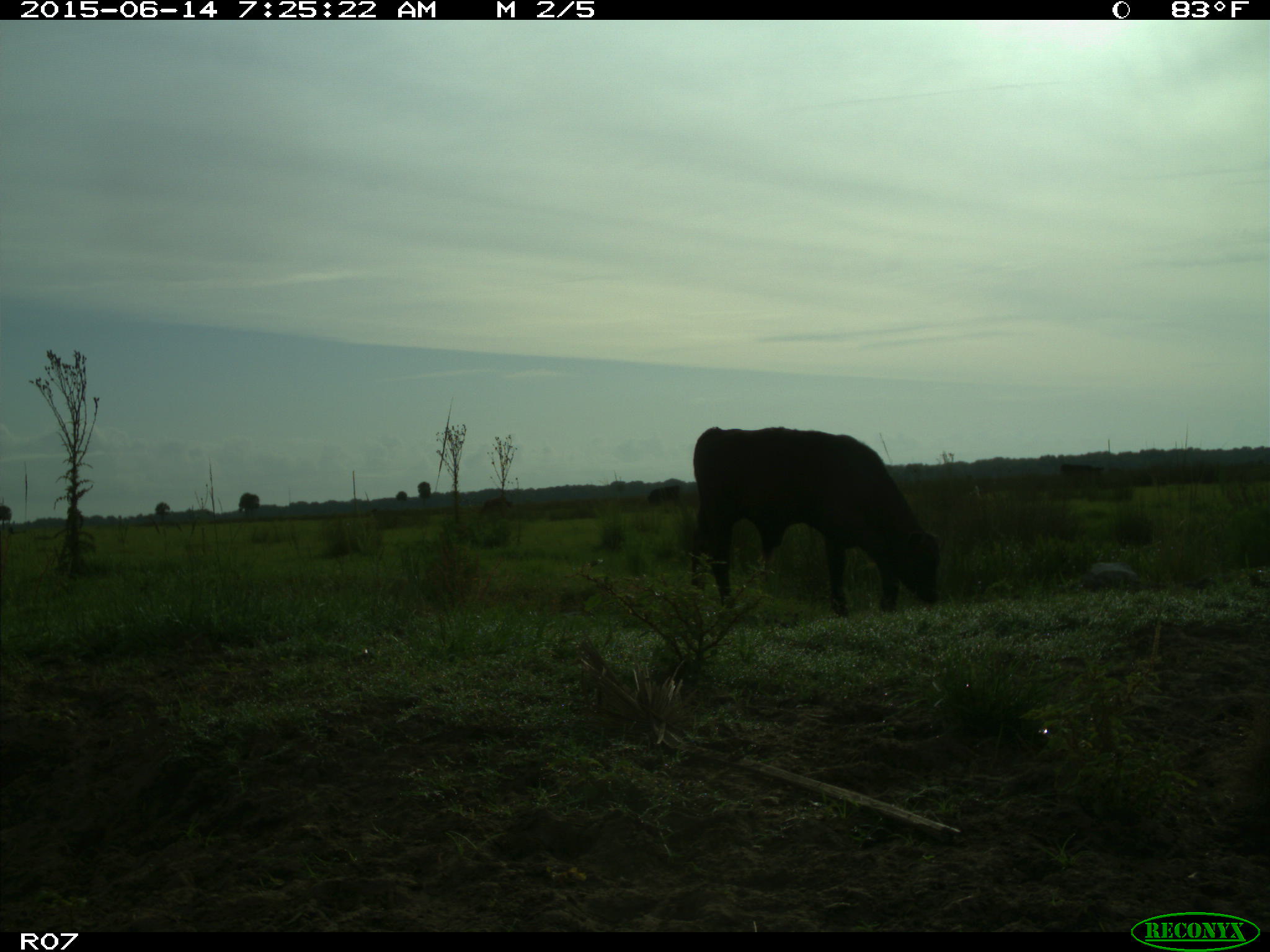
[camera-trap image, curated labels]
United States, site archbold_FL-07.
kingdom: Animalia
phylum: Chordata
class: Mammalia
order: Artiodactyla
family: Bovidae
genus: Bos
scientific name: Bos taurus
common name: domestic cow